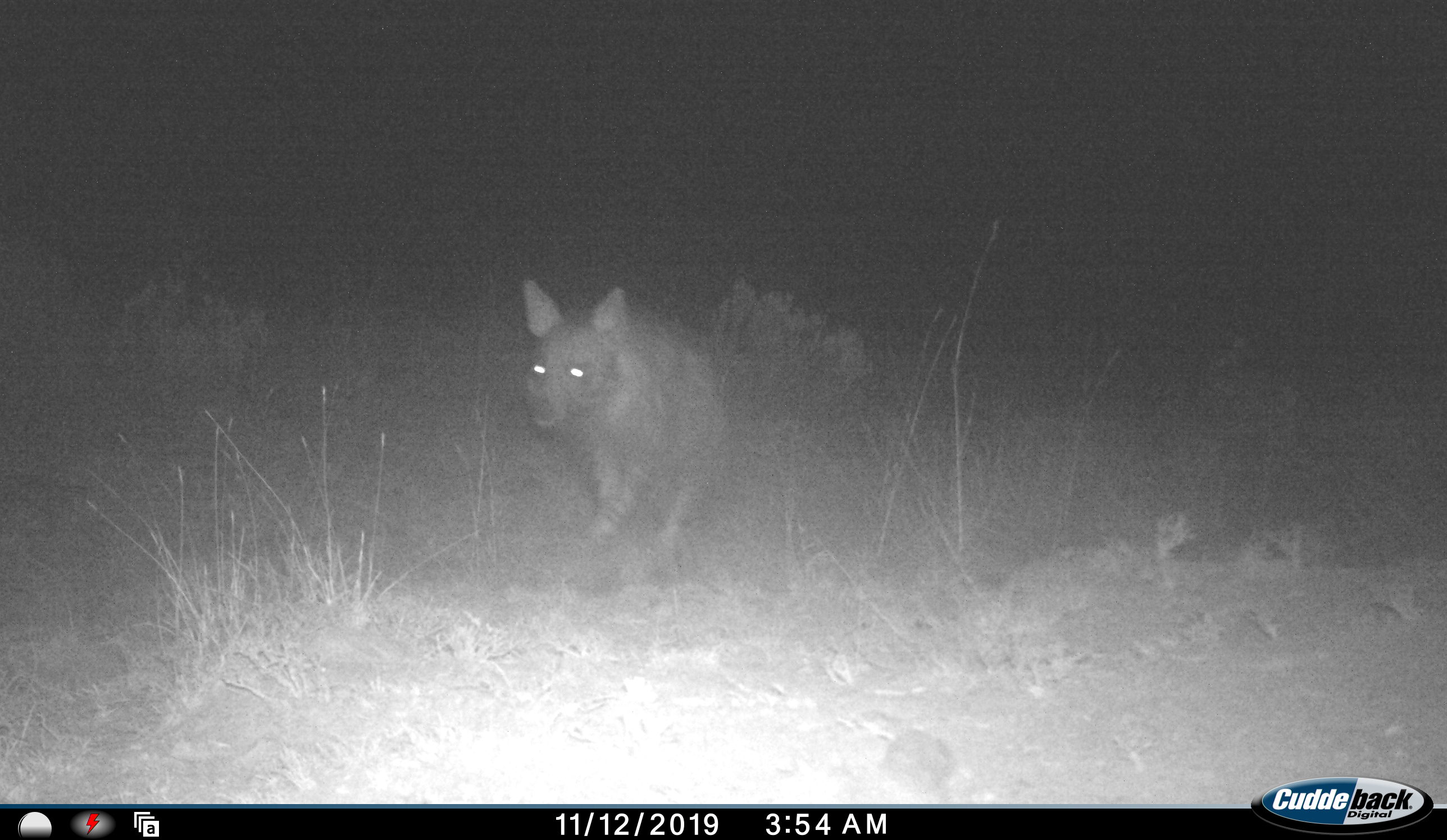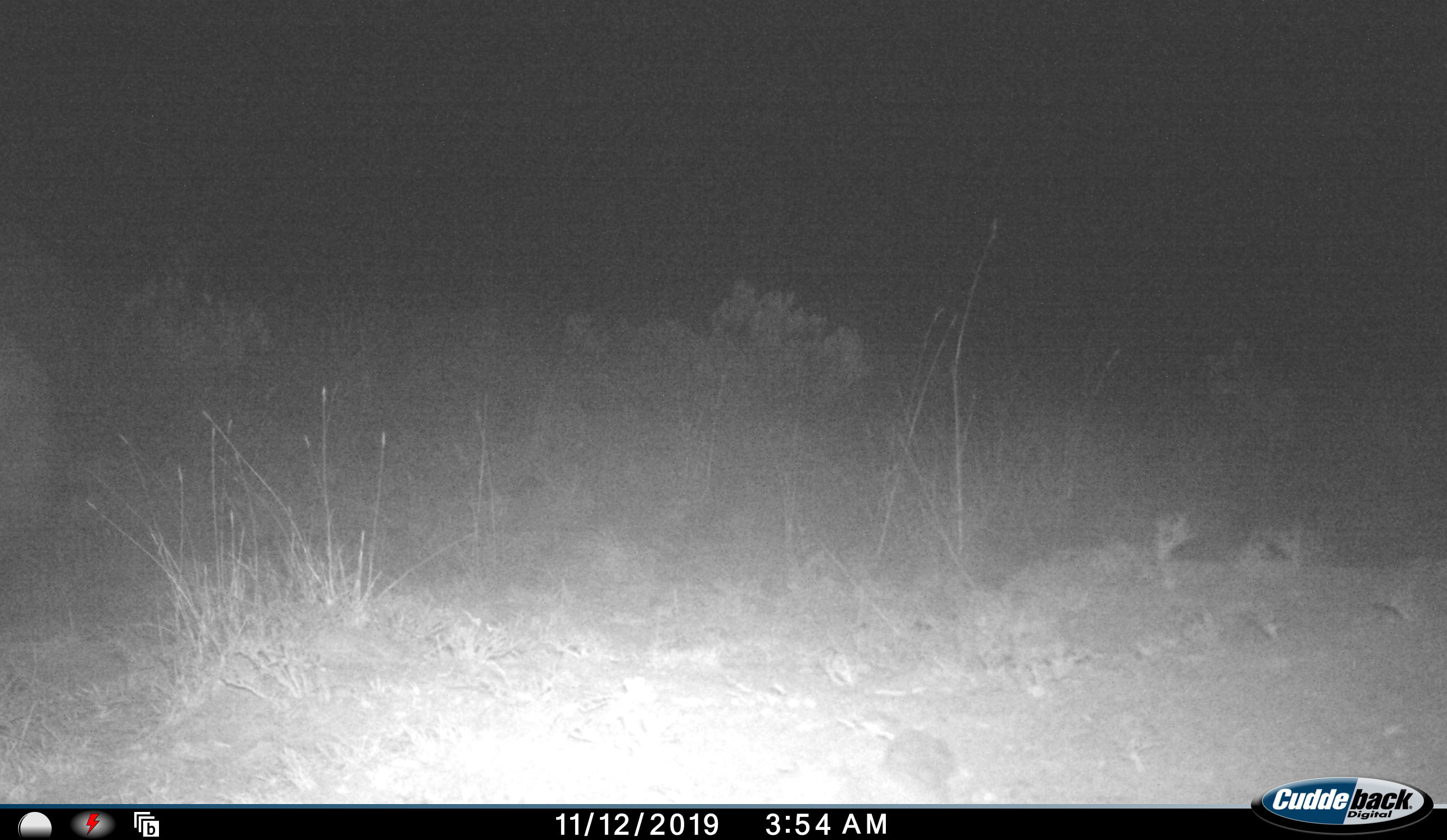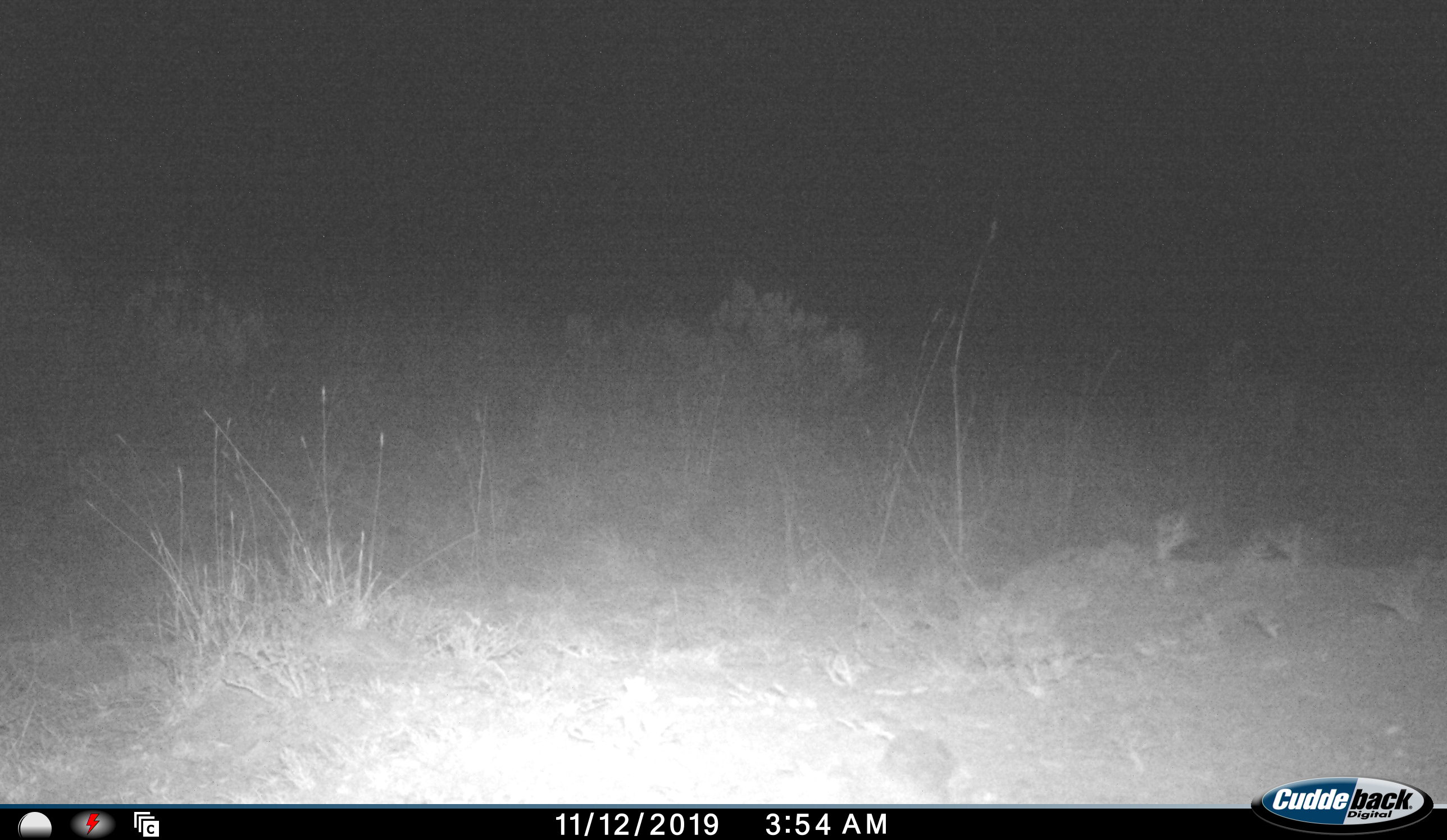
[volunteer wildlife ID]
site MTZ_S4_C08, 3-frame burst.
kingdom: Animalia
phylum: Chordata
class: Mammalia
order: Carnivora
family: Hyaenidae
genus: Parahyaena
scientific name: Parahyaena brunnea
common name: brown hyena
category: hyenabrown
Hyenabrown (brown hyena) (Parahyaena brunnea), count 1. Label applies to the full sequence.